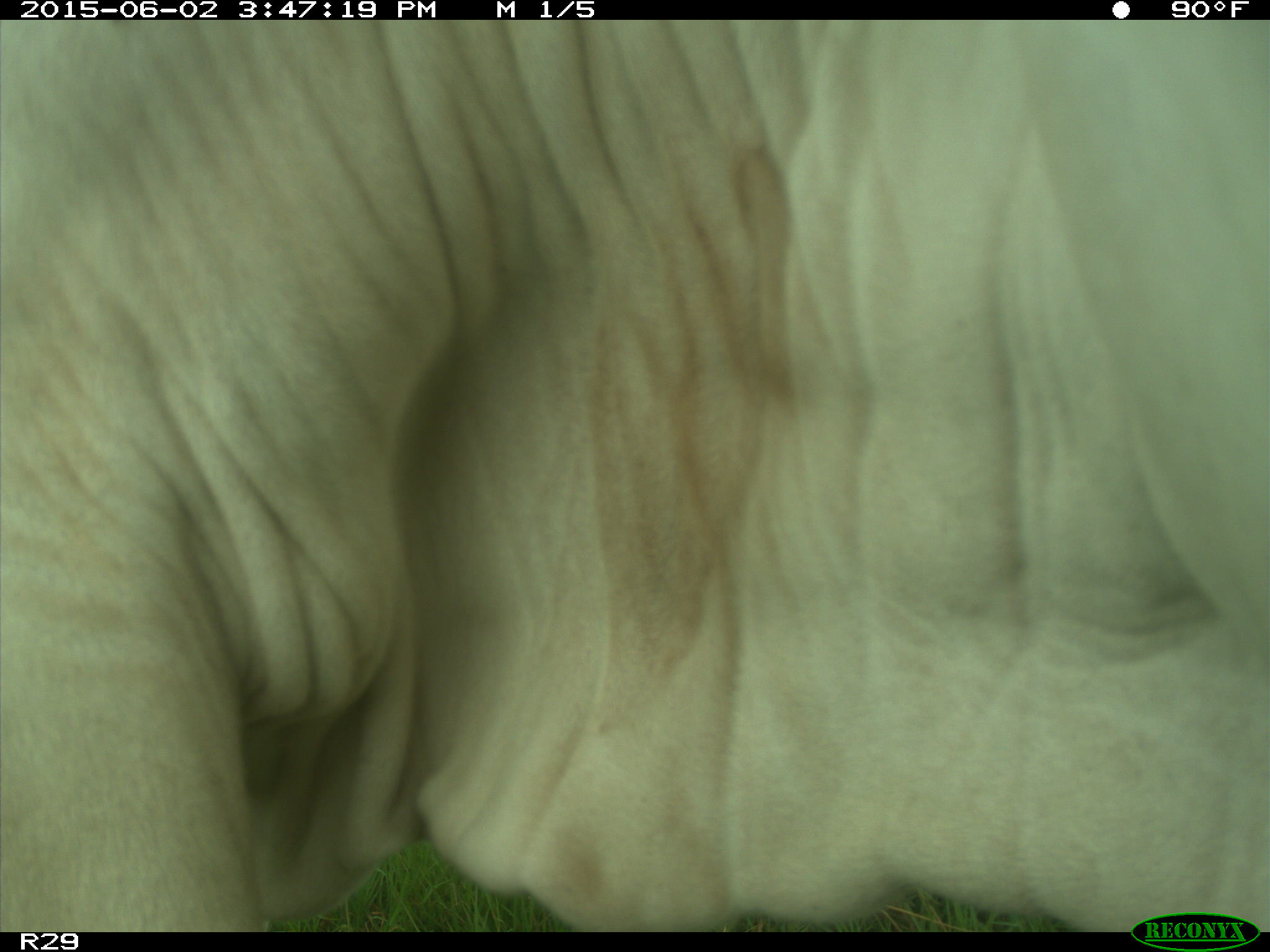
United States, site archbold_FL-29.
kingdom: Animalia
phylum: Chordata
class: Mammalia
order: Artiodactyla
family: Bovidae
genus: Bos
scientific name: Bos taurus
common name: domestic cow